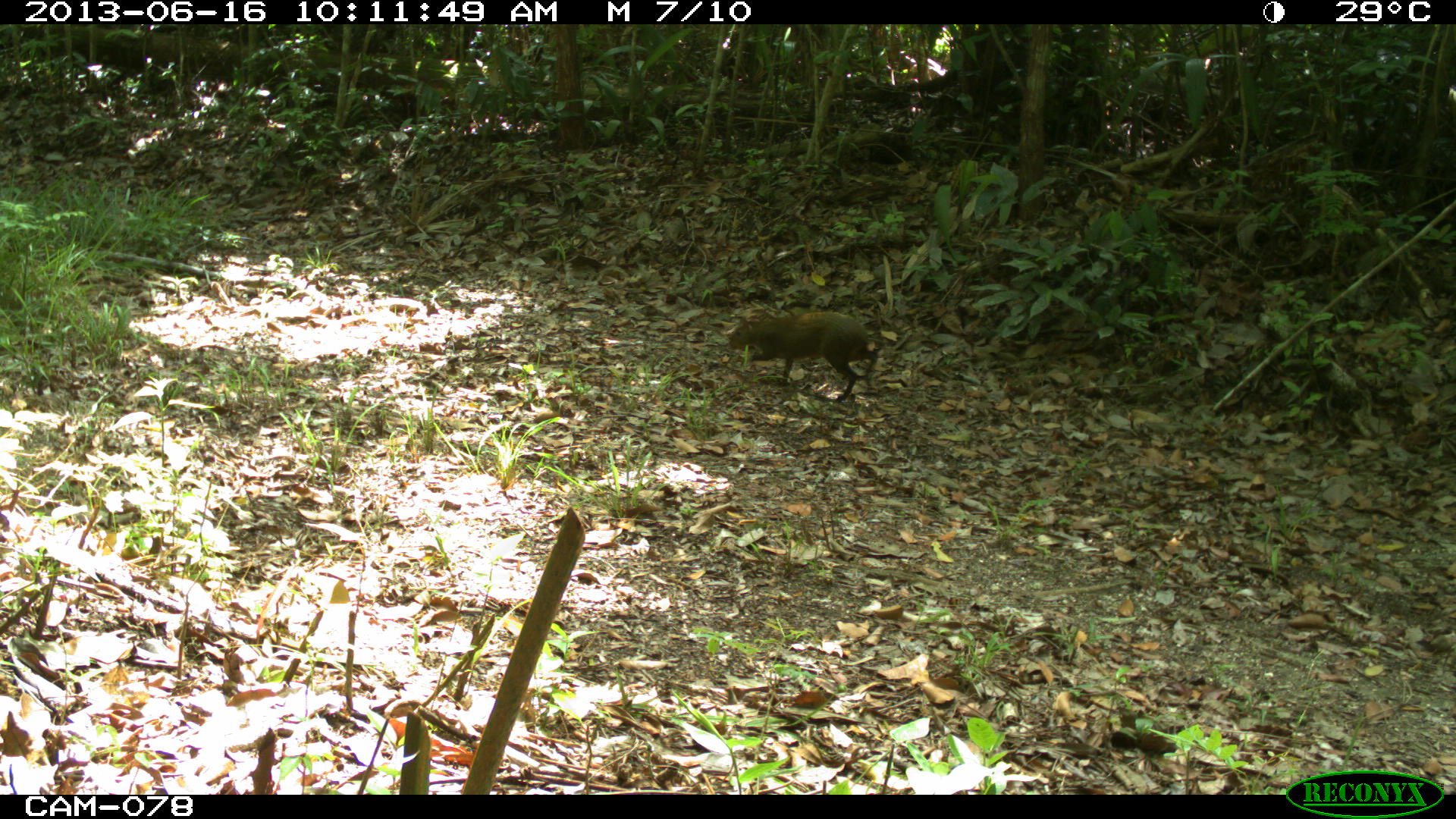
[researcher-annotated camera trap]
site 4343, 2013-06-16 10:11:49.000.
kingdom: Animalia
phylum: Chordata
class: Mammalia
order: Rodentia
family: Dasyproctidae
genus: Dasyprocta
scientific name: Dasyprocta punctata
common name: central american agouti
Dasyprocta punctata (central american agouti), count 1.